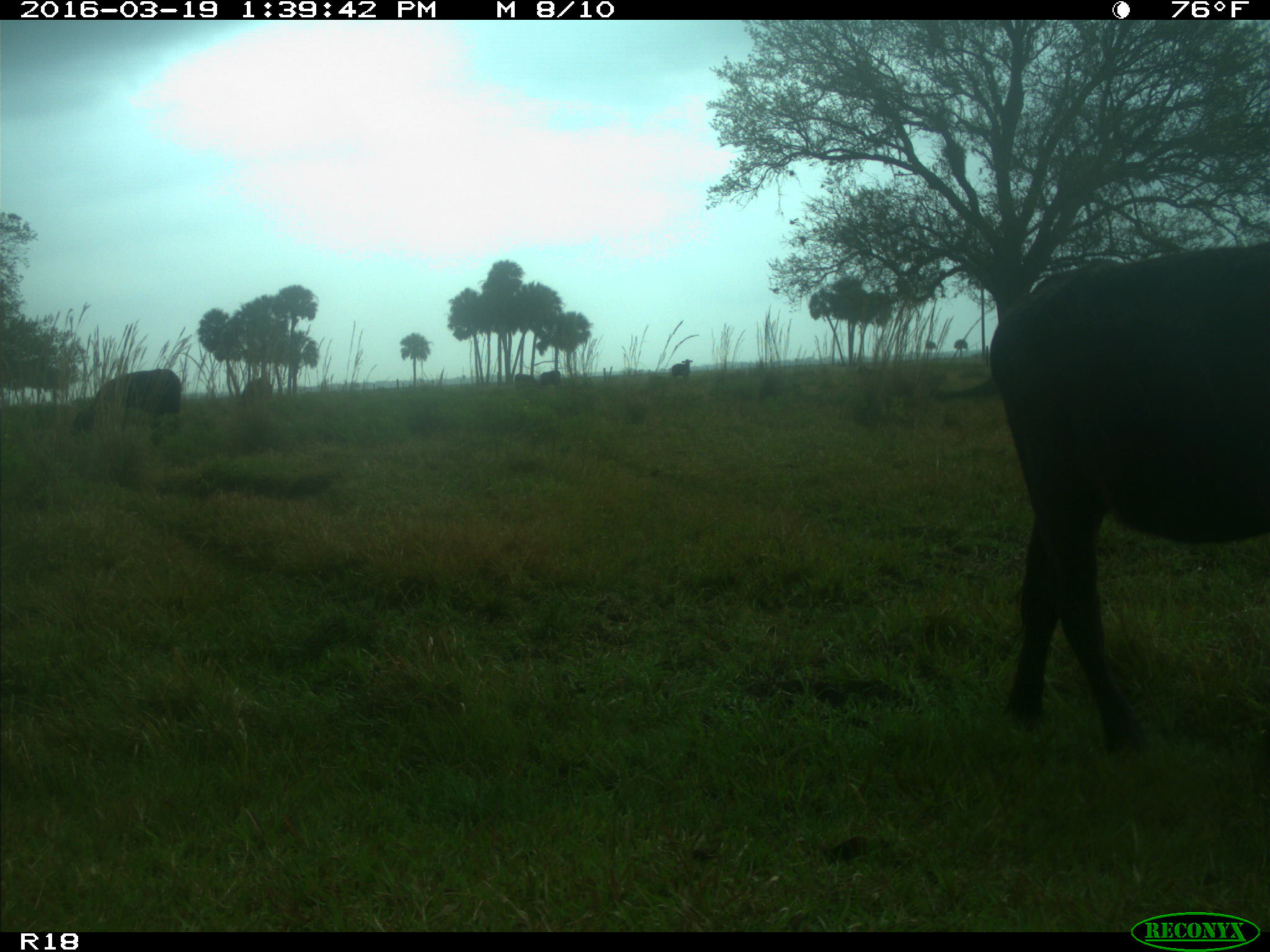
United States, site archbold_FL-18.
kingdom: Animalia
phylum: Chordata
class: Mammalia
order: Artiodactyla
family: Bovidae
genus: Bos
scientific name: Bos taurus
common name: domestic cow